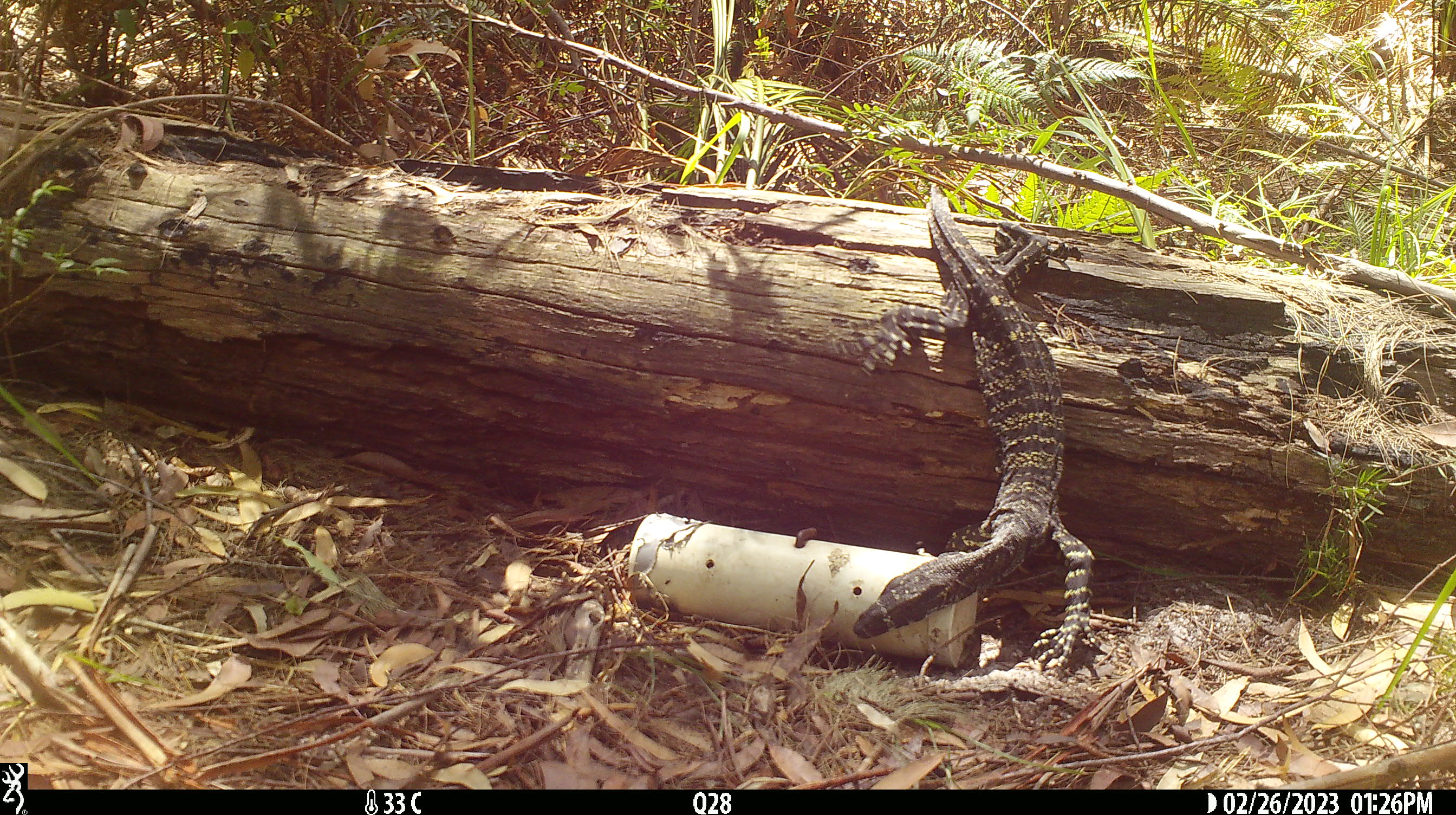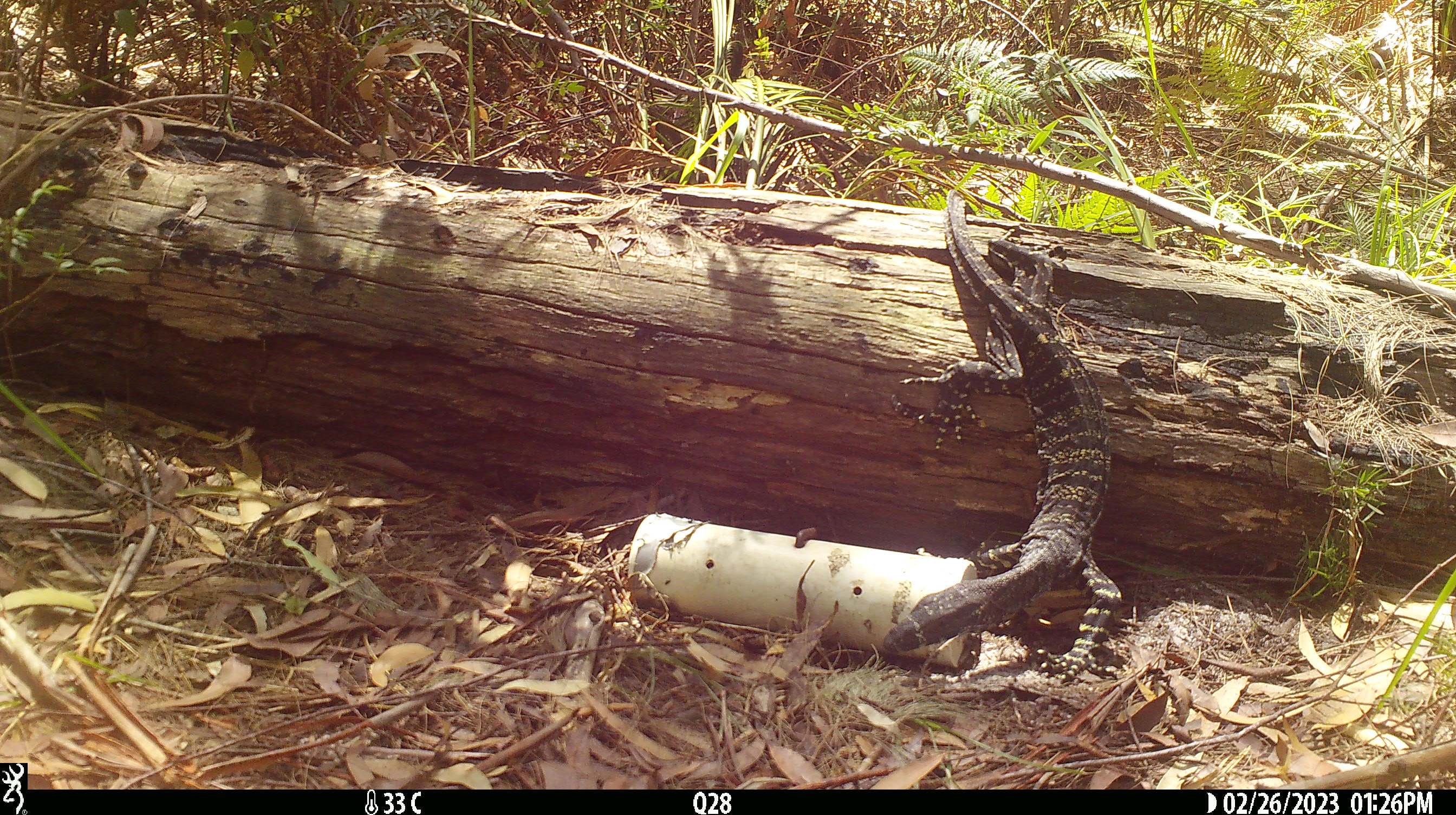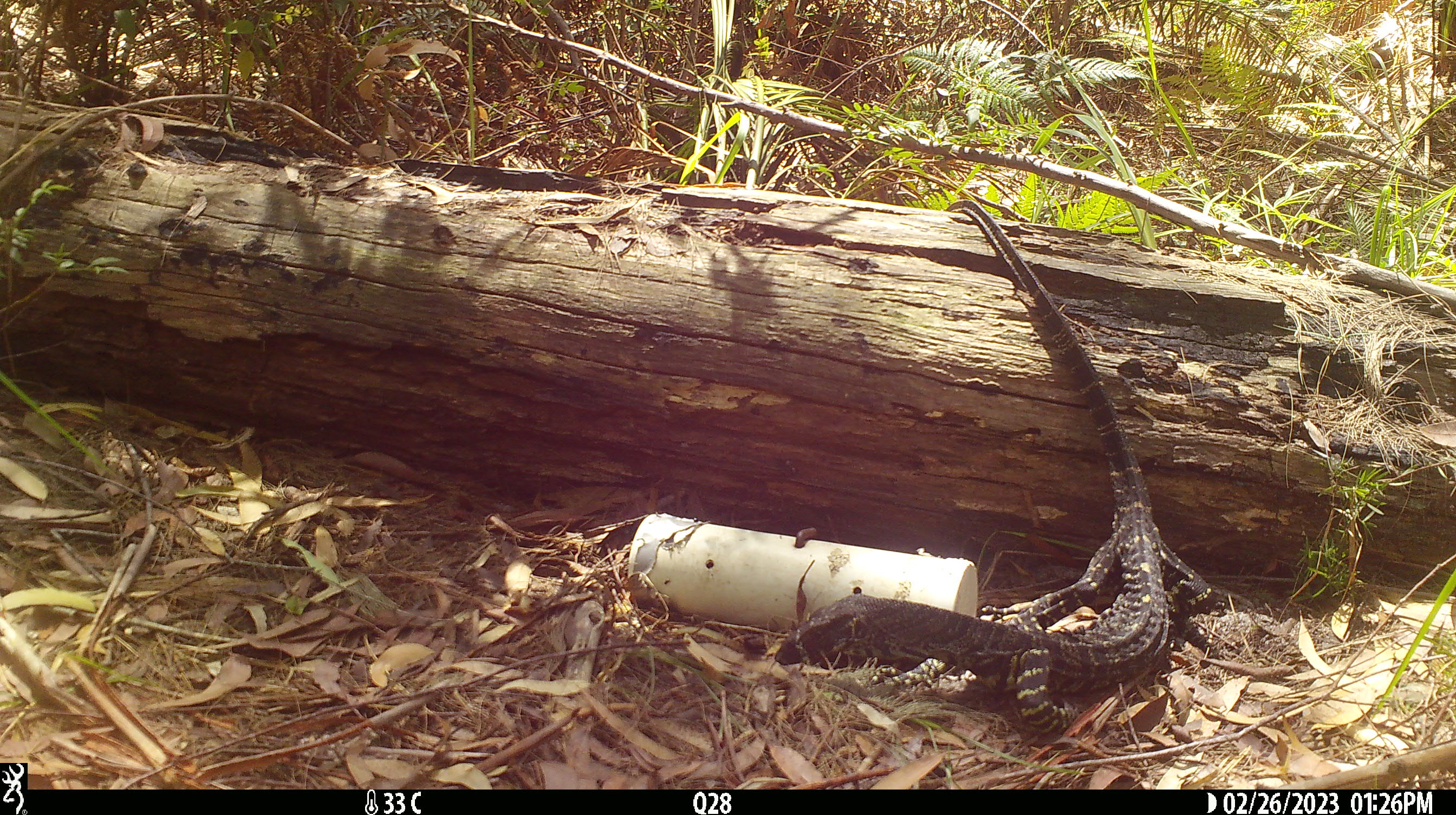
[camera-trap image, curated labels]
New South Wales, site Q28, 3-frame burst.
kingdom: Animalia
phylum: Chordata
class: Reptilia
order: Squamata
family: Varanidae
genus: Varanus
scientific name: Varanus varius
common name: lace monitor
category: goanna